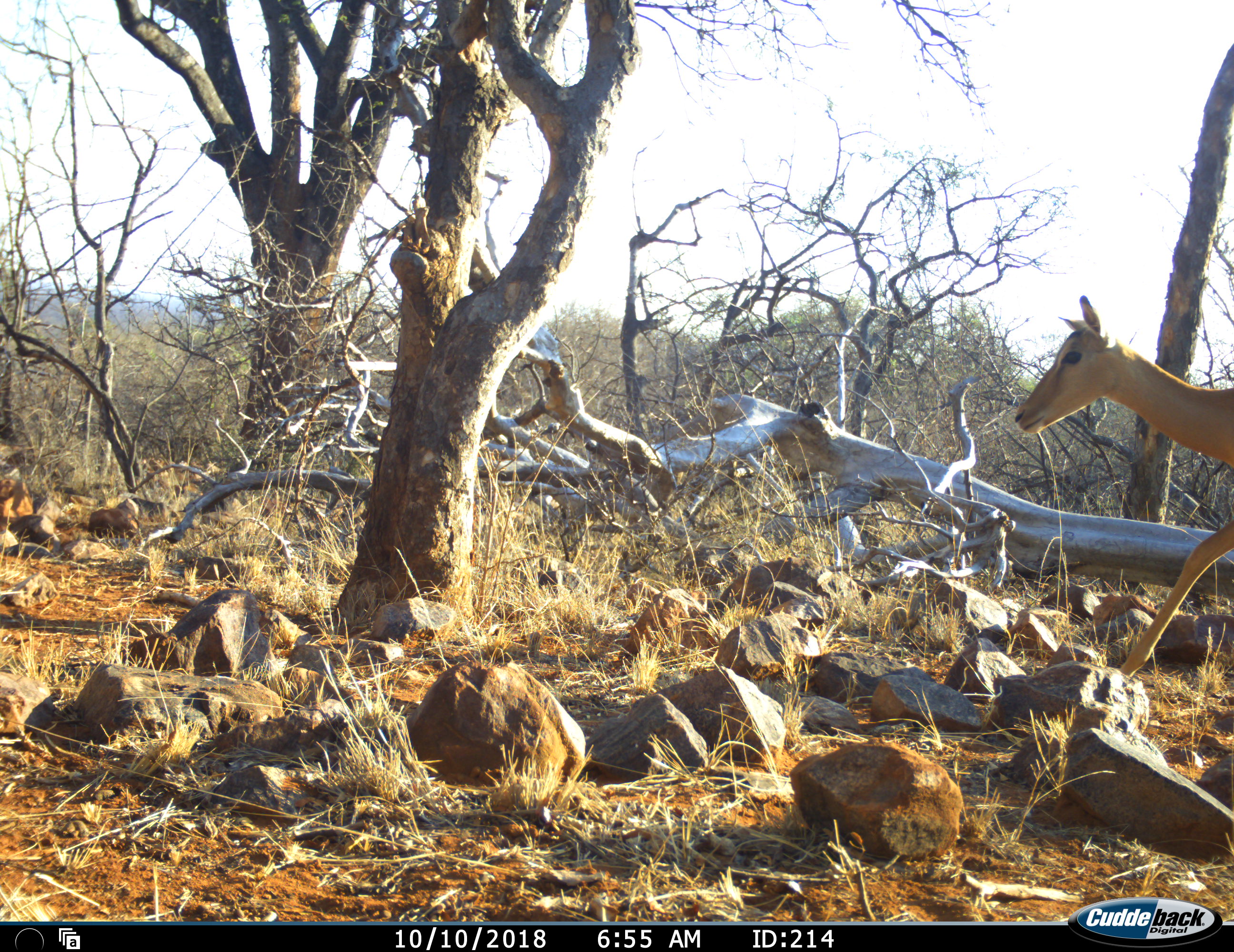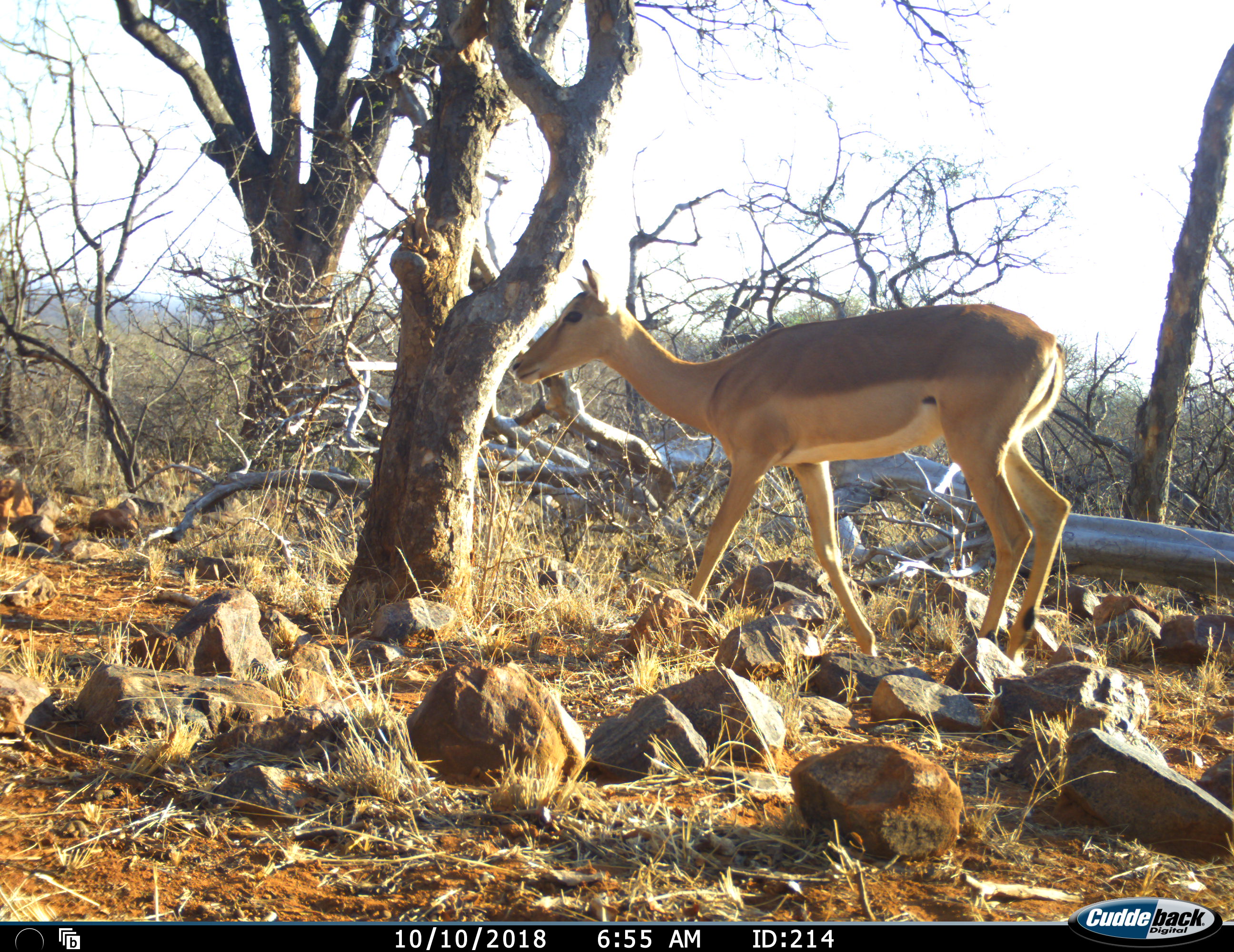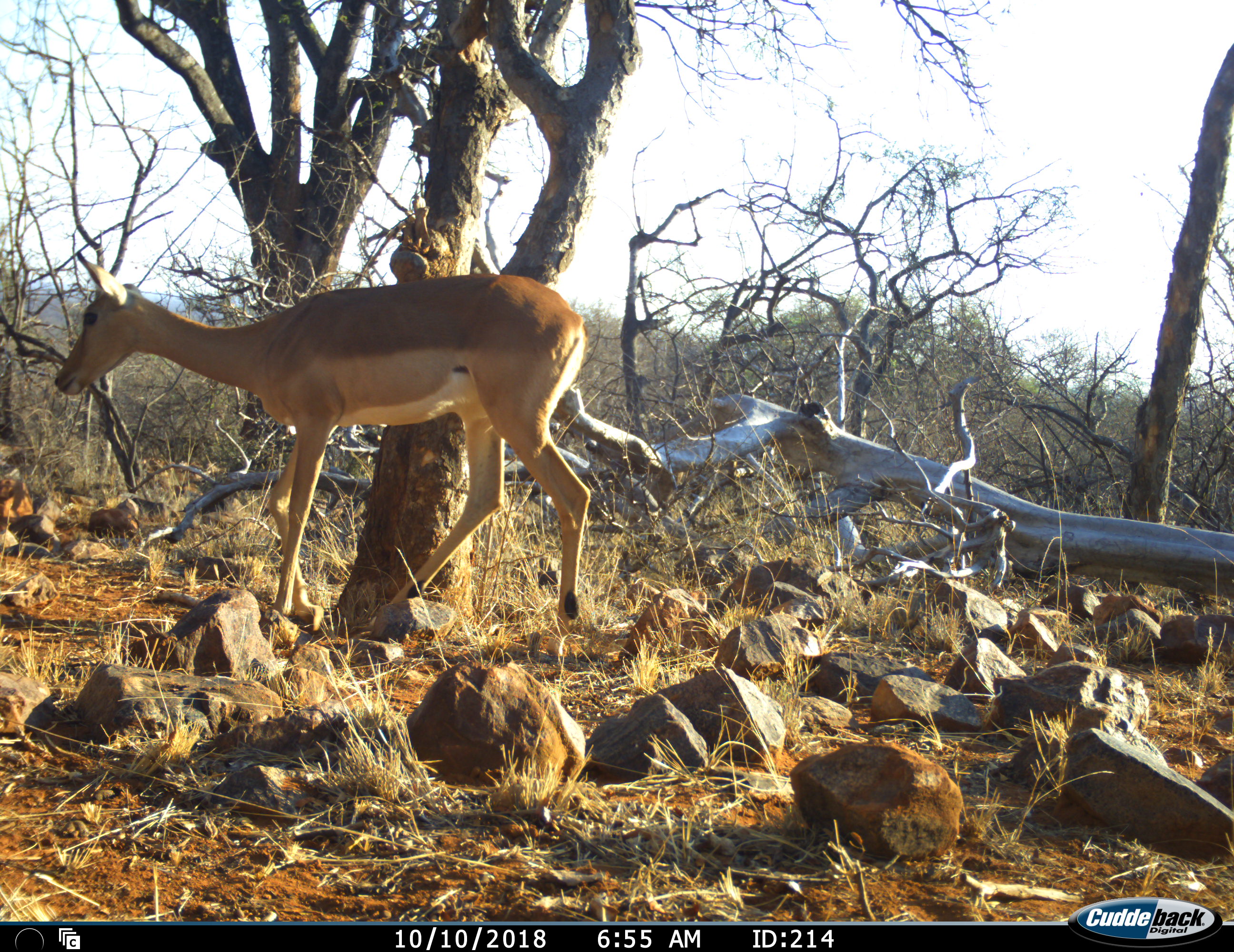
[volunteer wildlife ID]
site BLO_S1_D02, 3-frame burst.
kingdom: Animalia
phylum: Chordata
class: Mammalia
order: Artiodactyla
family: Bovidae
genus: Aepyceros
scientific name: Aepyceros melampus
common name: impala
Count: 1.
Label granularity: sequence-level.